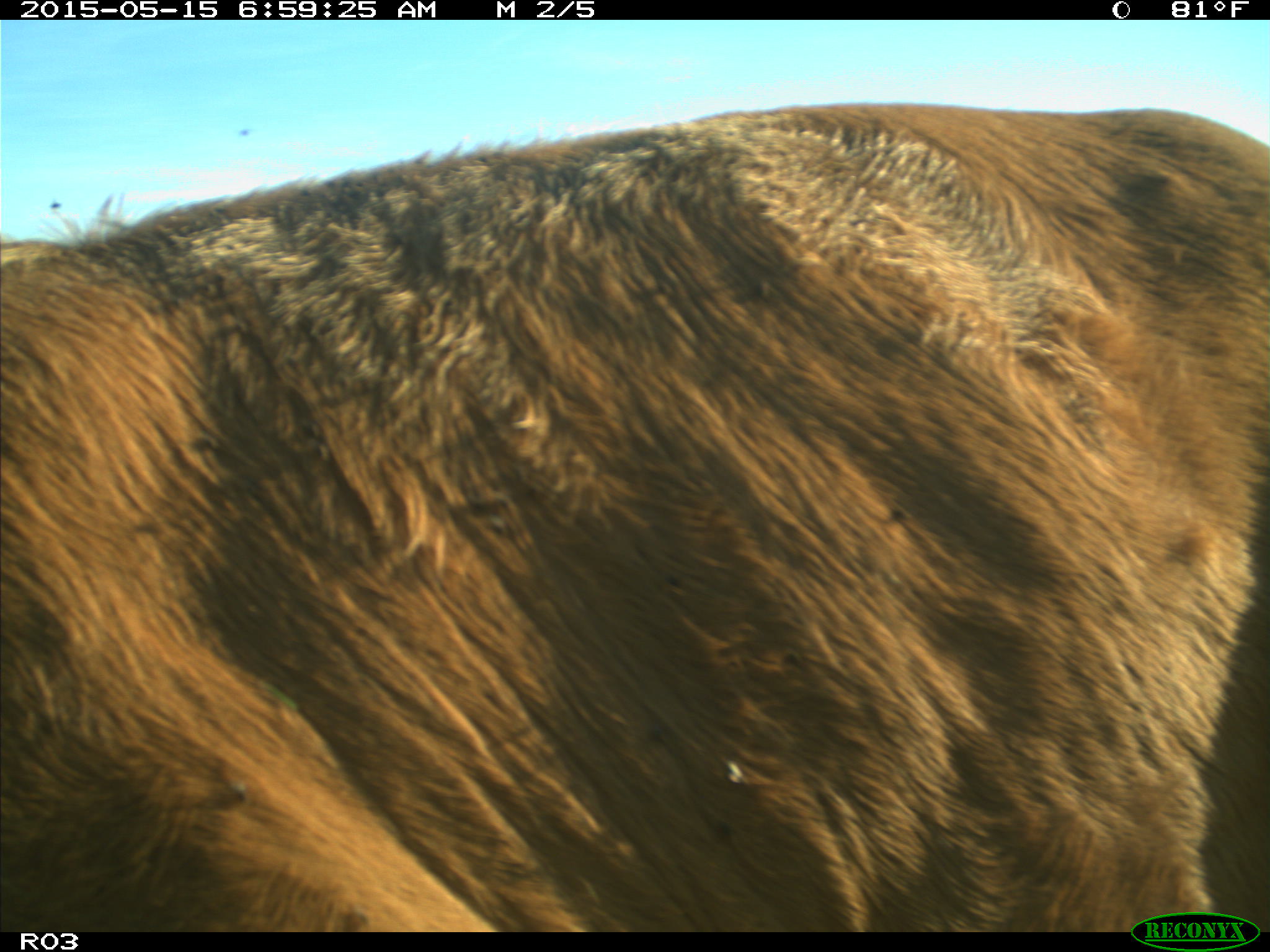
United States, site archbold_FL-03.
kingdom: Animalia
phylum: Chordata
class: Mammalia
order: Artiodactyla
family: Bovidae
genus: Bos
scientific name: Bos taurus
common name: domestic cow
Bos taurus (domestic cow).